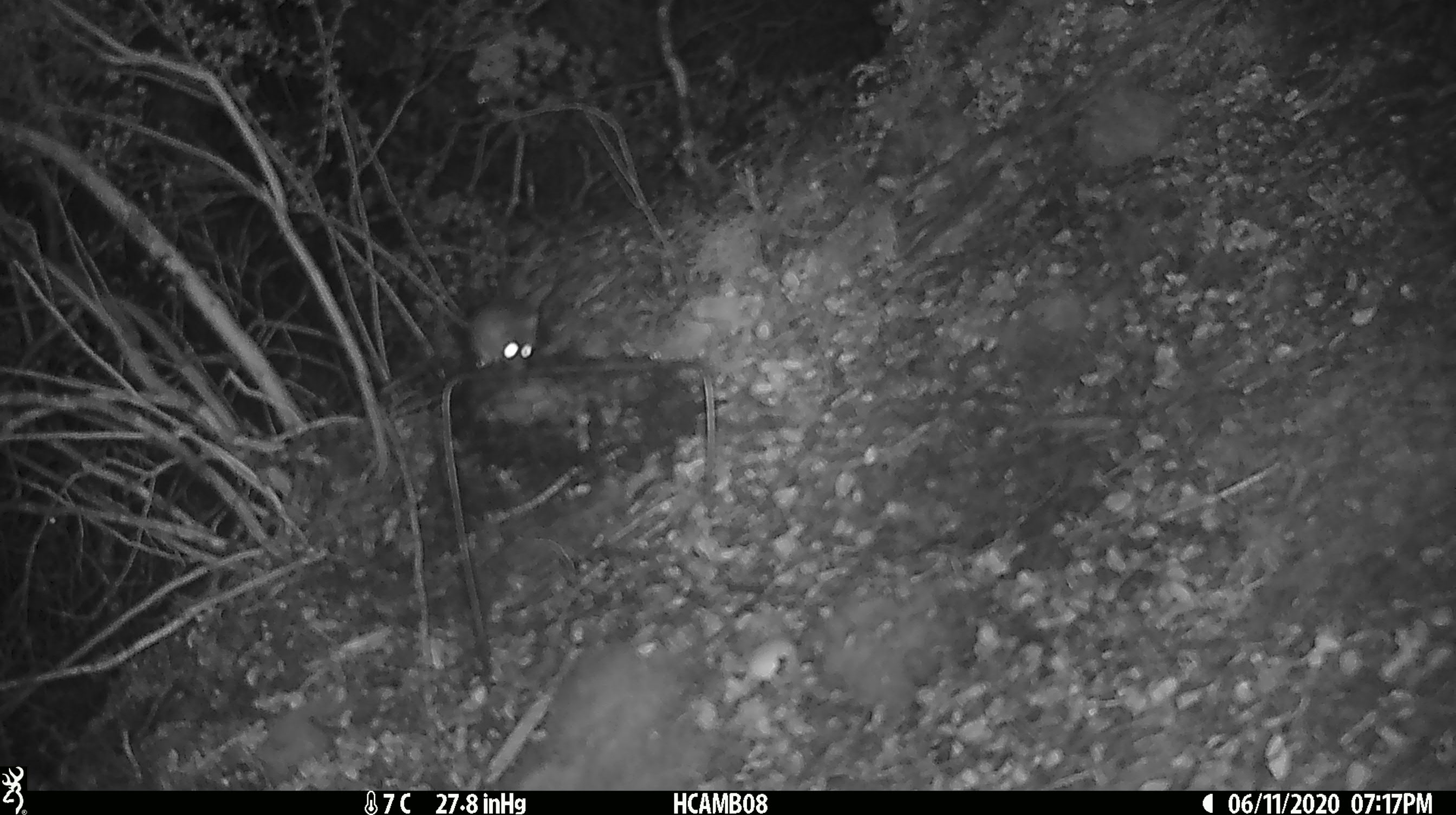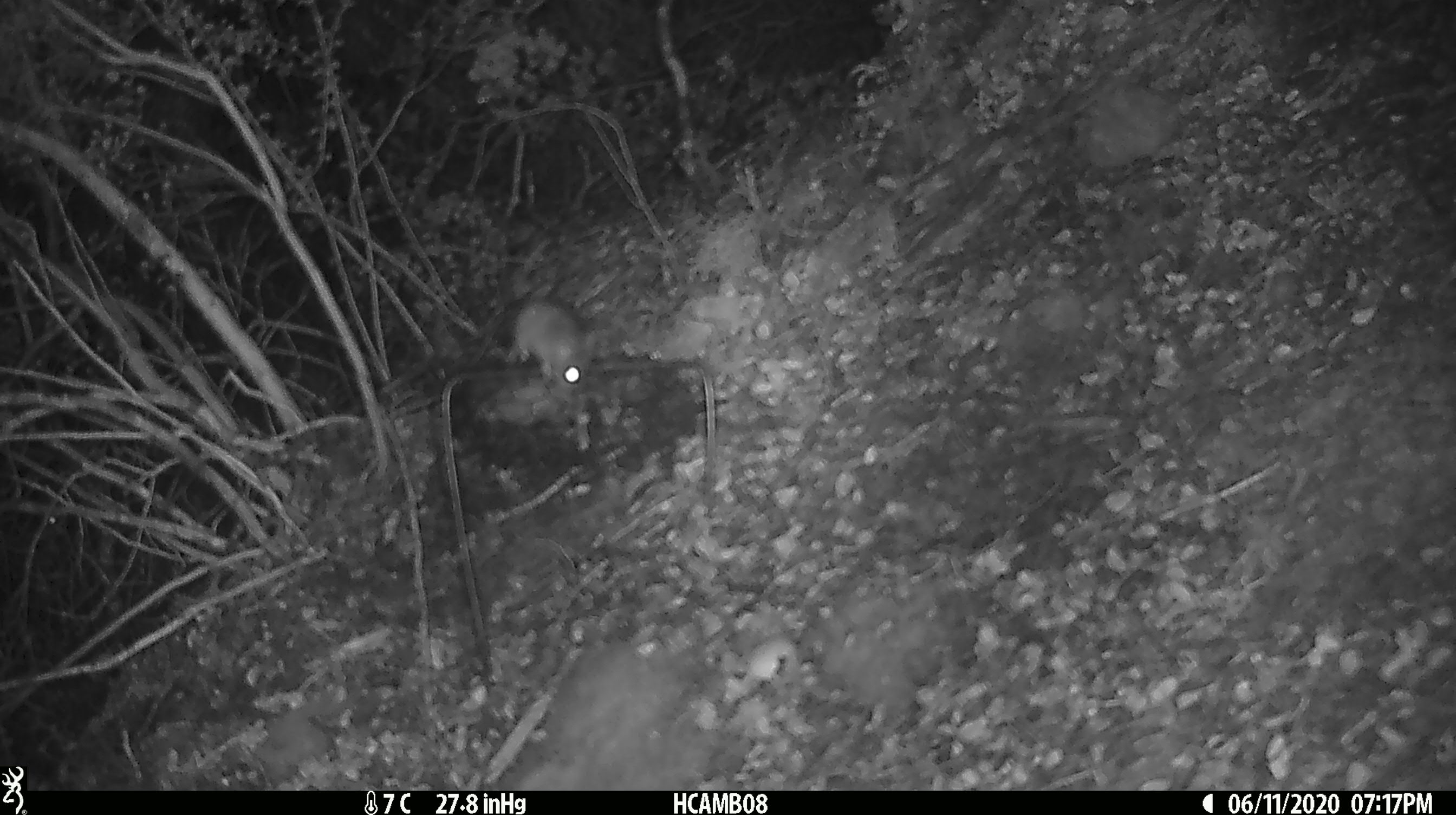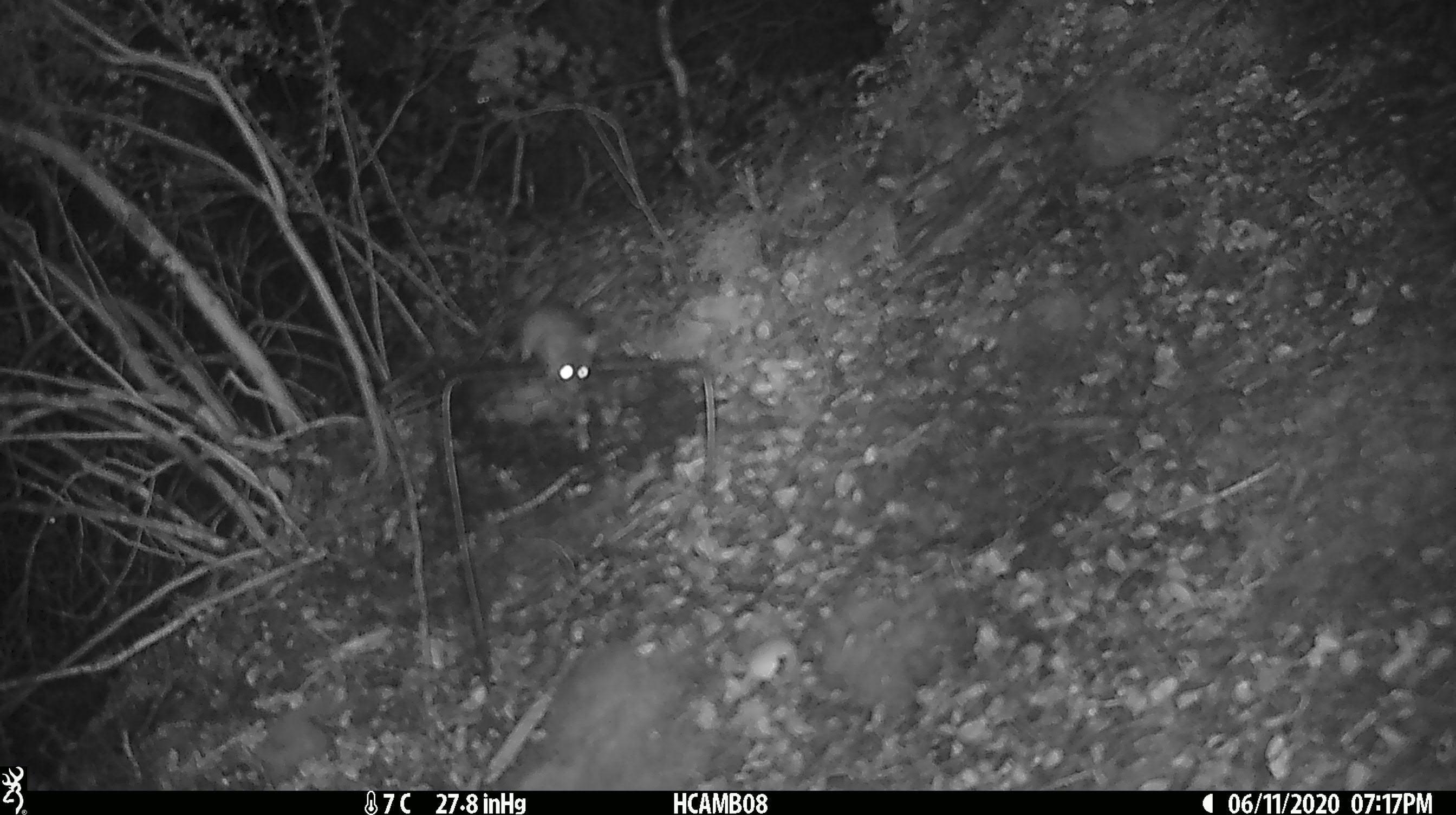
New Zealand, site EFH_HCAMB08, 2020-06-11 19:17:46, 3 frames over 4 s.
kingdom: Animalia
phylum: Chordata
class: Mammalia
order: Rodentia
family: Muridae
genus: Mus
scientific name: Mus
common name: mouse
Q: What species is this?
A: Mouse (Mus).